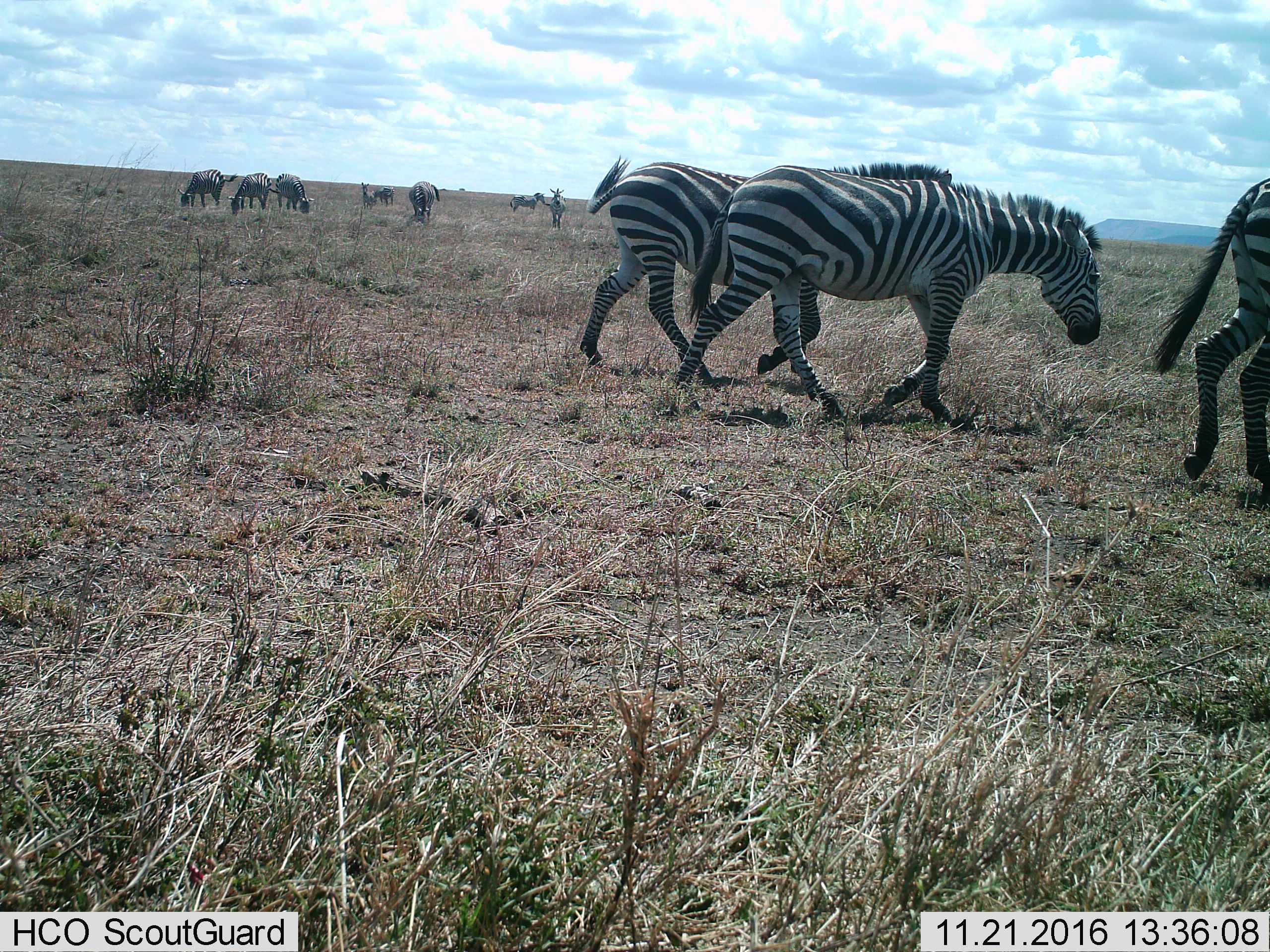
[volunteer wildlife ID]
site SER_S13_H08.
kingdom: Animalia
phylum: Chordata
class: Mammalia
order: Perissodactyla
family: Equidae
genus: Equus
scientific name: Equus quagga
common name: plains zebra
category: zebraplains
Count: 11-50.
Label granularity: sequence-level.